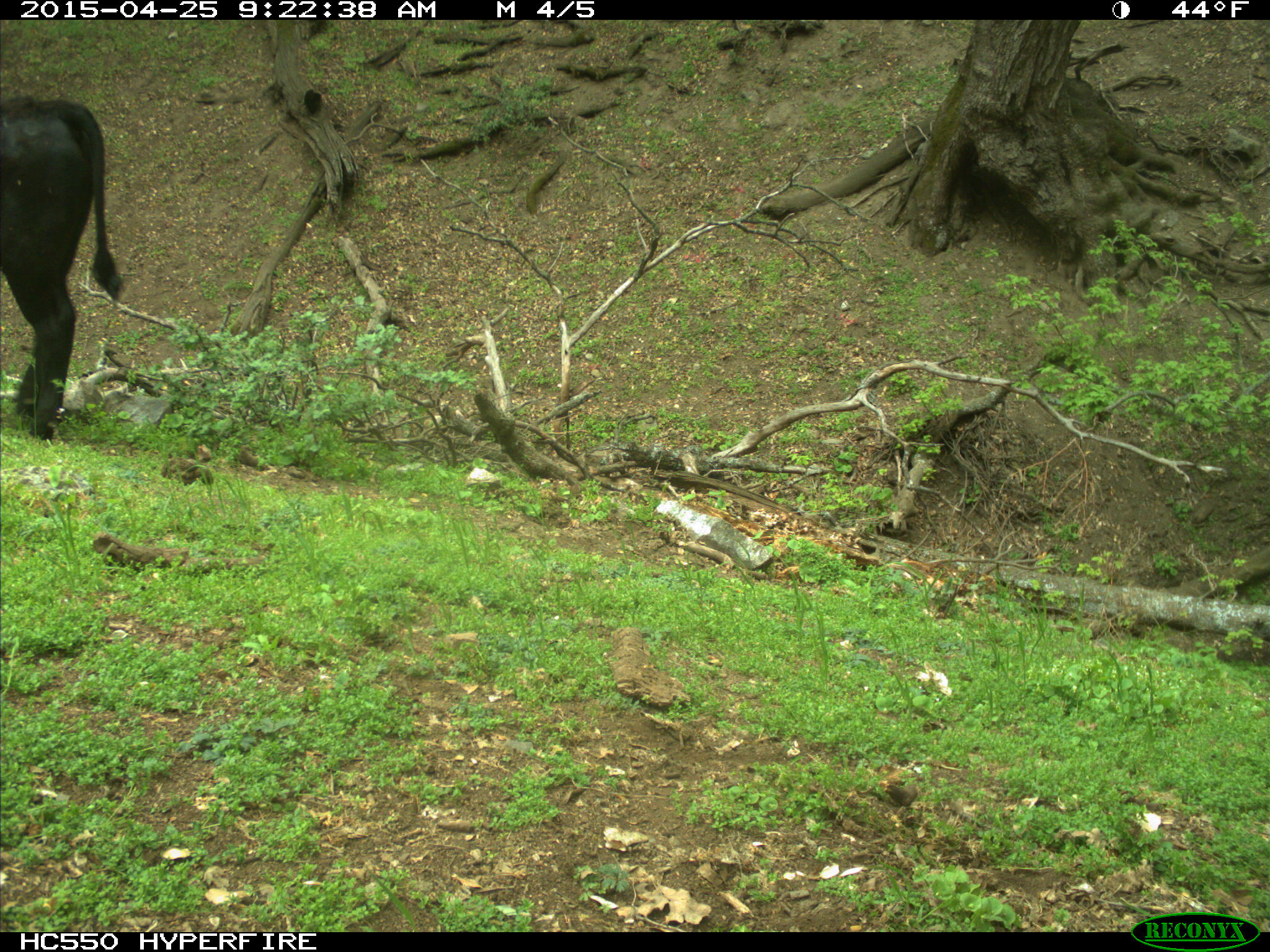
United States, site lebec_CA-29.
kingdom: Animalia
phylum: Chordata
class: Mammalia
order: Artiodactyla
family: Bovidae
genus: Bos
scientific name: Bos taurus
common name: domestic cow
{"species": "Bos taurus (domestic cow)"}